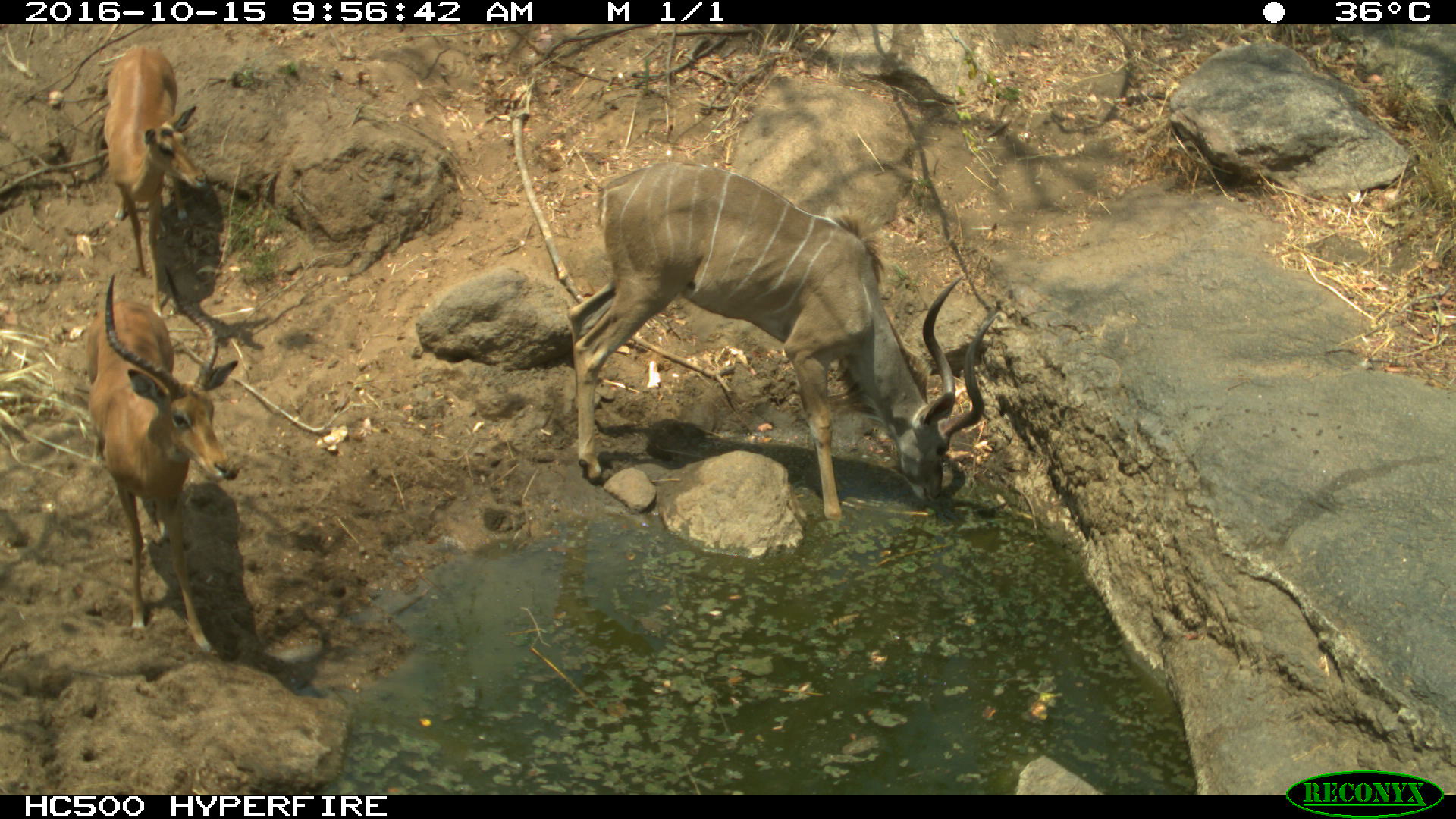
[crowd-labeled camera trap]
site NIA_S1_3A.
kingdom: Animalia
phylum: Chordata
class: Mammalia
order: Artiodactyla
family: Bovidae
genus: Aepyceros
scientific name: Aepyceros melampus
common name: impala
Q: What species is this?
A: Impala (Aepyceros melampus).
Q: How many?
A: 2.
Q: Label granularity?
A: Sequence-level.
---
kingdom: Animalia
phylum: Chordata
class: Mammalia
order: Artiodactyla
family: Bovidae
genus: Tragelaphus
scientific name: Tragelaphus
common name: kudu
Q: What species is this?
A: Kudu (Tragelaphus).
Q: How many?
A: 1.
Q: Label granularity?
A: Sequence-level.